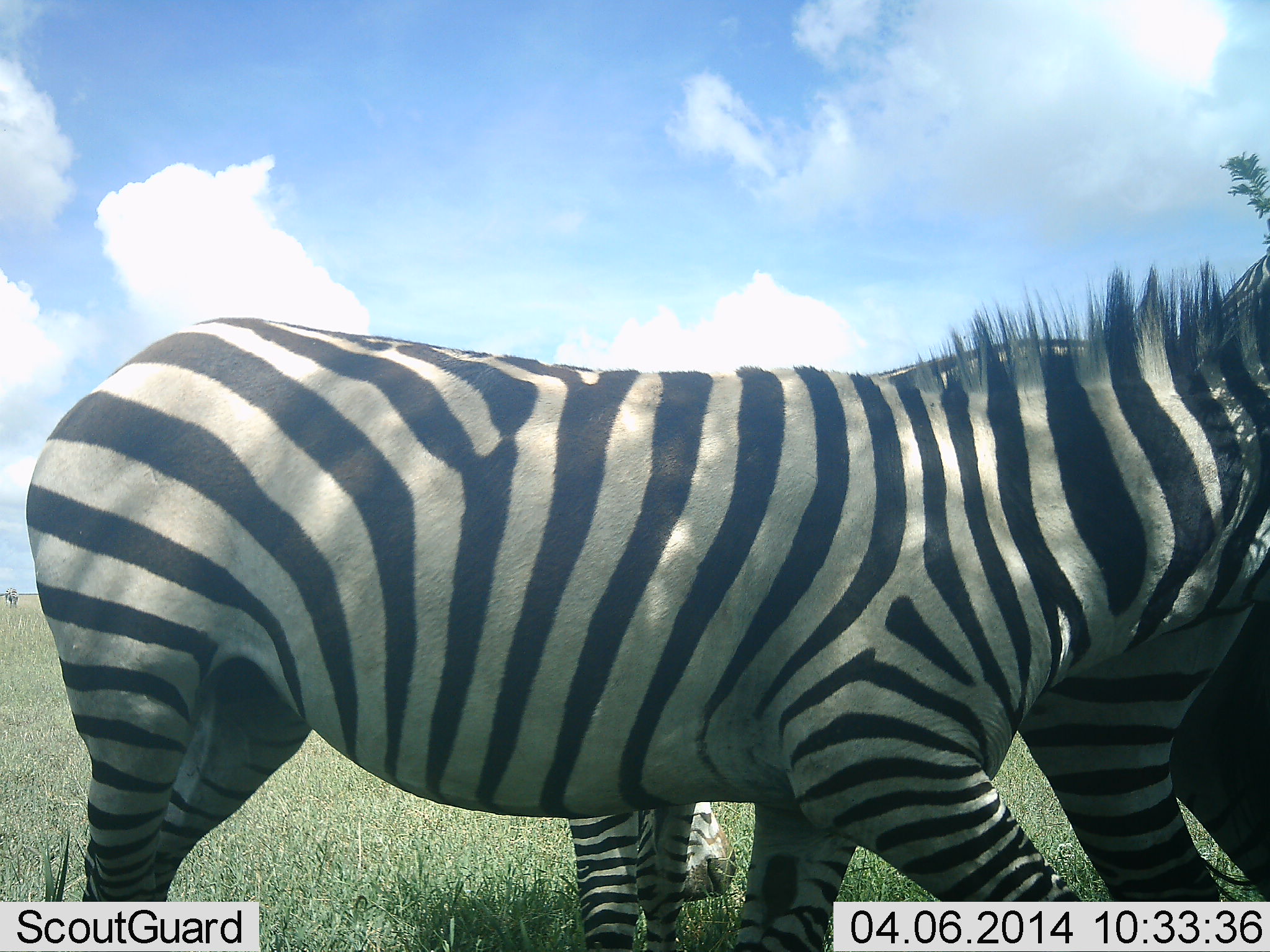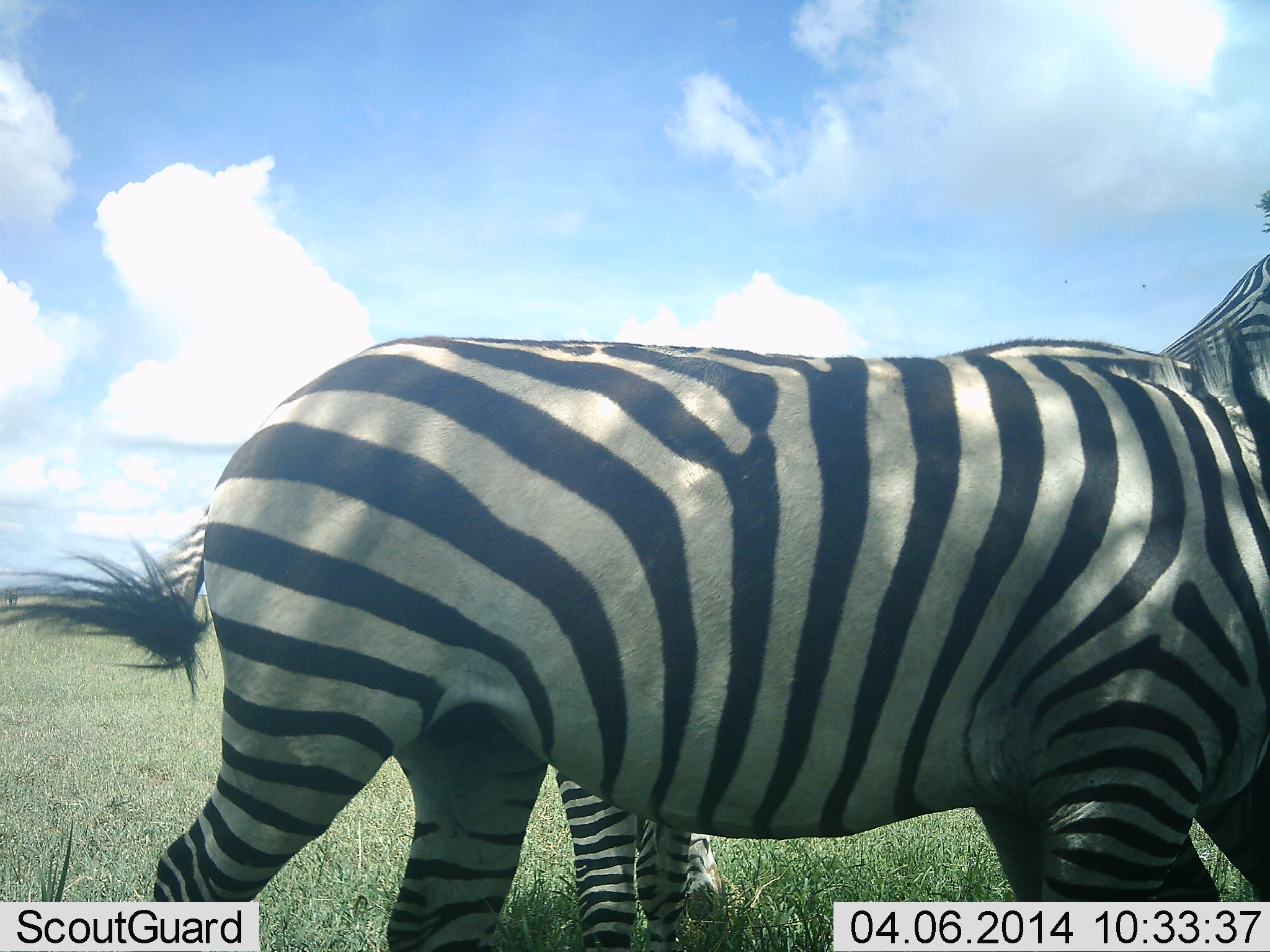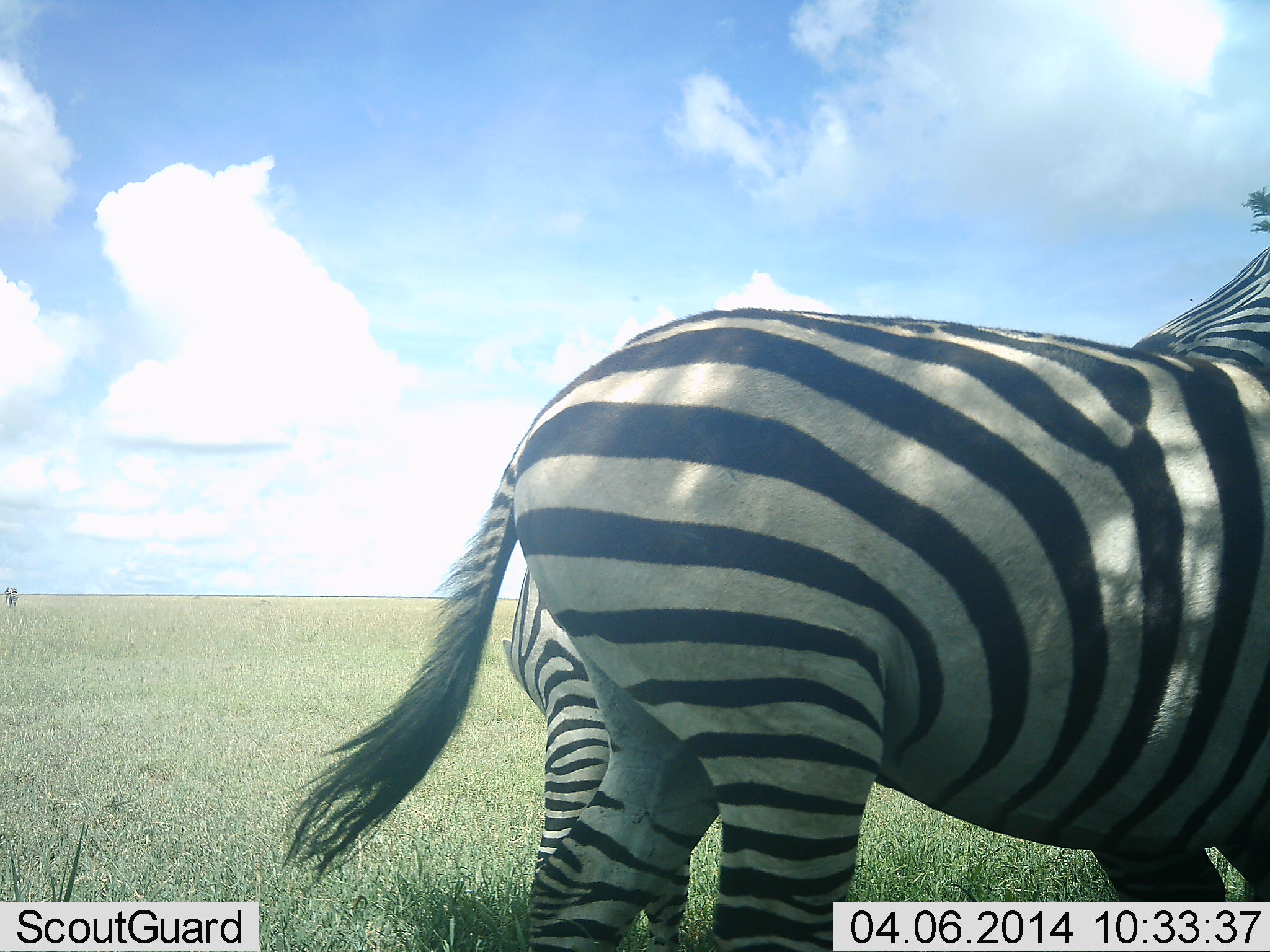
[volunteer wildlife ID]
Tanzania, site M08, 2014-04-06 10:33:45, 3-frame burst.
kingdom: Animalia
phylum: Chordata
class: Mammalia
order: Perissodactyla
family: Equidae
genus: Equus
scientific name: Equus quagga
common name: plains zebra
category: zebra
Zebra (plains zebra) (Equus quagga), count 2. Behavior (volunteer vote fractions): standing 40%, resting 0%, moving 80%, interacting 0%. Young present (vote fraction): 0%. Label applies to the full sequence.